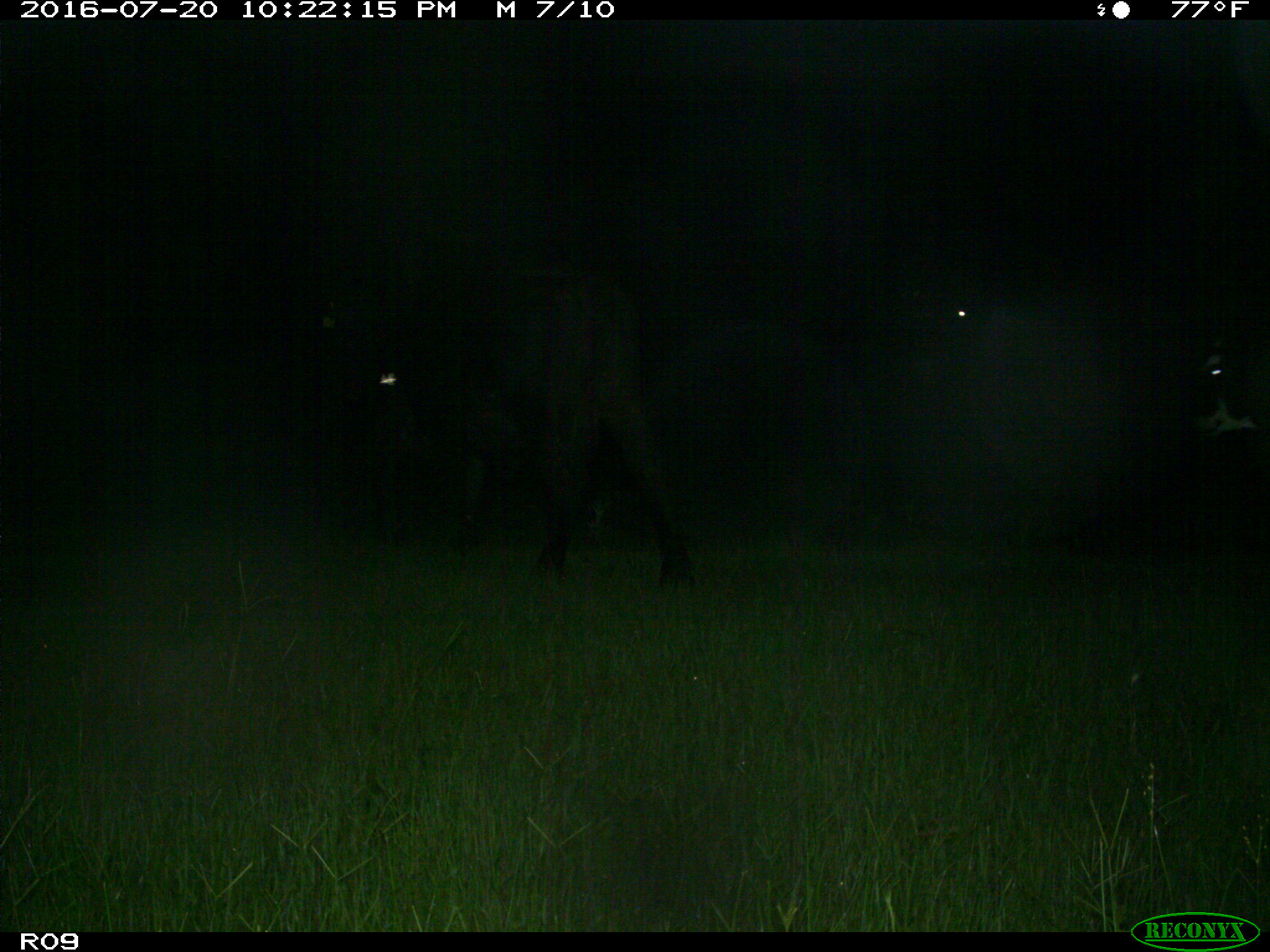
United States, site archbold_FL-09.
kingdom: Animalia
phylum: Chordata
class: Mammalia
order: Artiodactyla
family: Bovidae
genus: Bos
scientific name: Bos taurus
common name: domestic cow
Bos taurus (domestic cow).